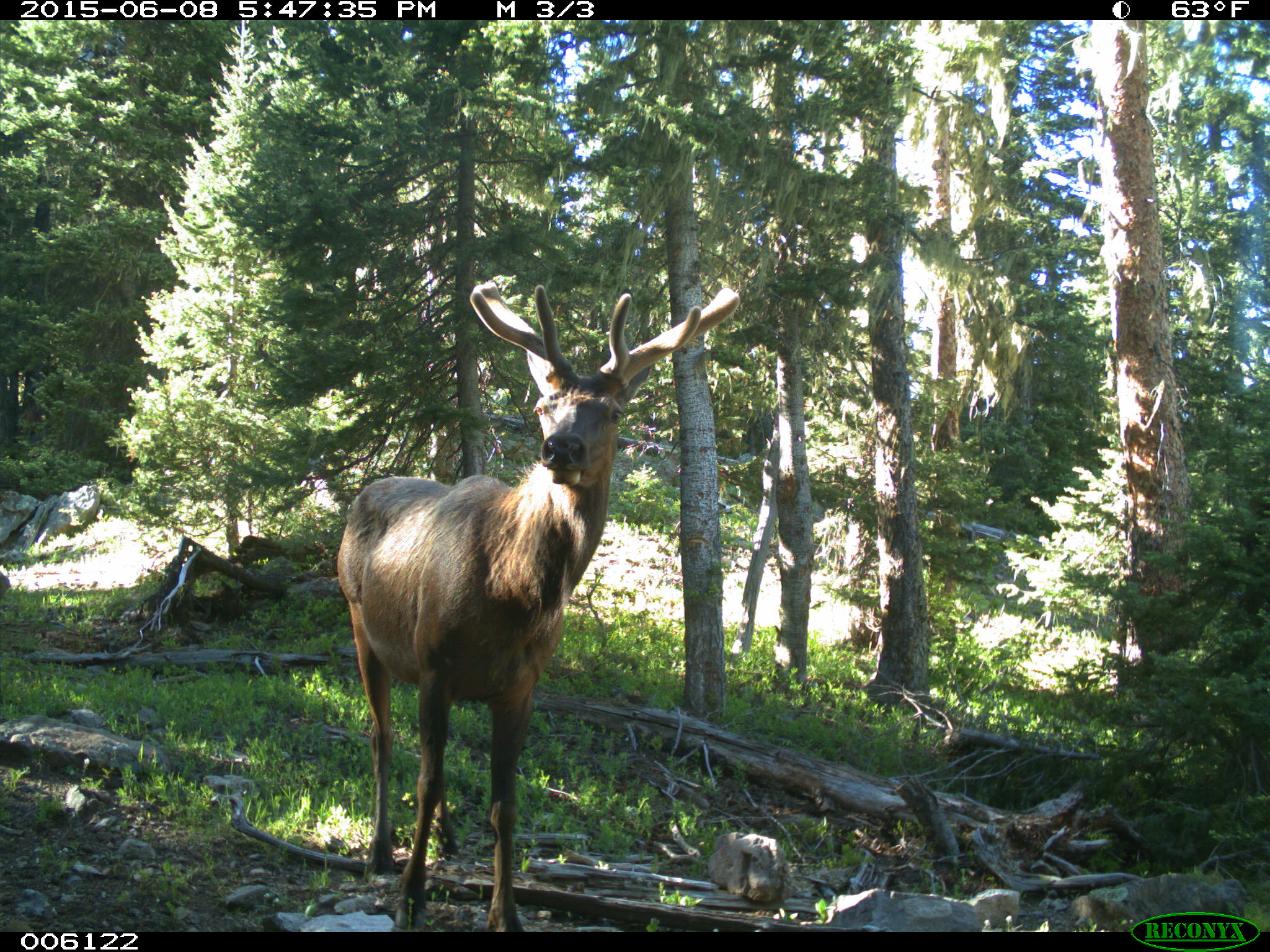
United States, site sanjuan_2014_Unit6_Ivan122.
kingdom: Animalia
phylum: Chordata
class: Mammalia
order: Artiodactyla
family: Cervidae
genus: Cervus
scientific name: Cervus elaphus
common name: red deer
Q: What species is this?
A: Cervus elaphus (red deer).